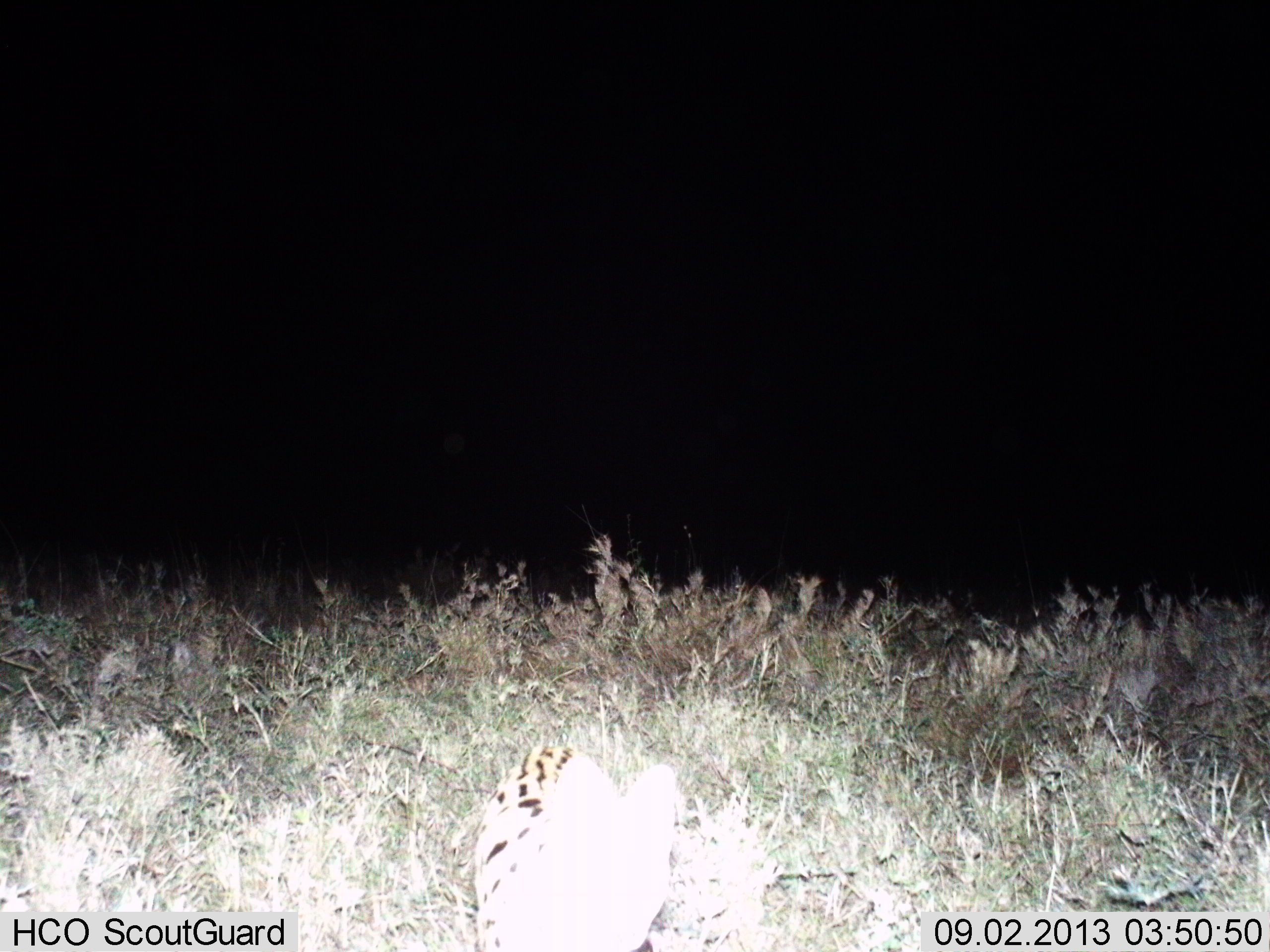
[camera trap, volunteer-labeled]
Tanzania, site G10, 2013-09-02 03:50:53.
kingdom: Animalia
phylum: Chordata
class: Mammalia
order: Carnivora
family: Felidae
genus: Leptailurus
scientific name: Leptailurus serval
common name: serval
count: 1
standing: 59%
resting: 6%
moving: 35%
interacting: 0%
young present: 0%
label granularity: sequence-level